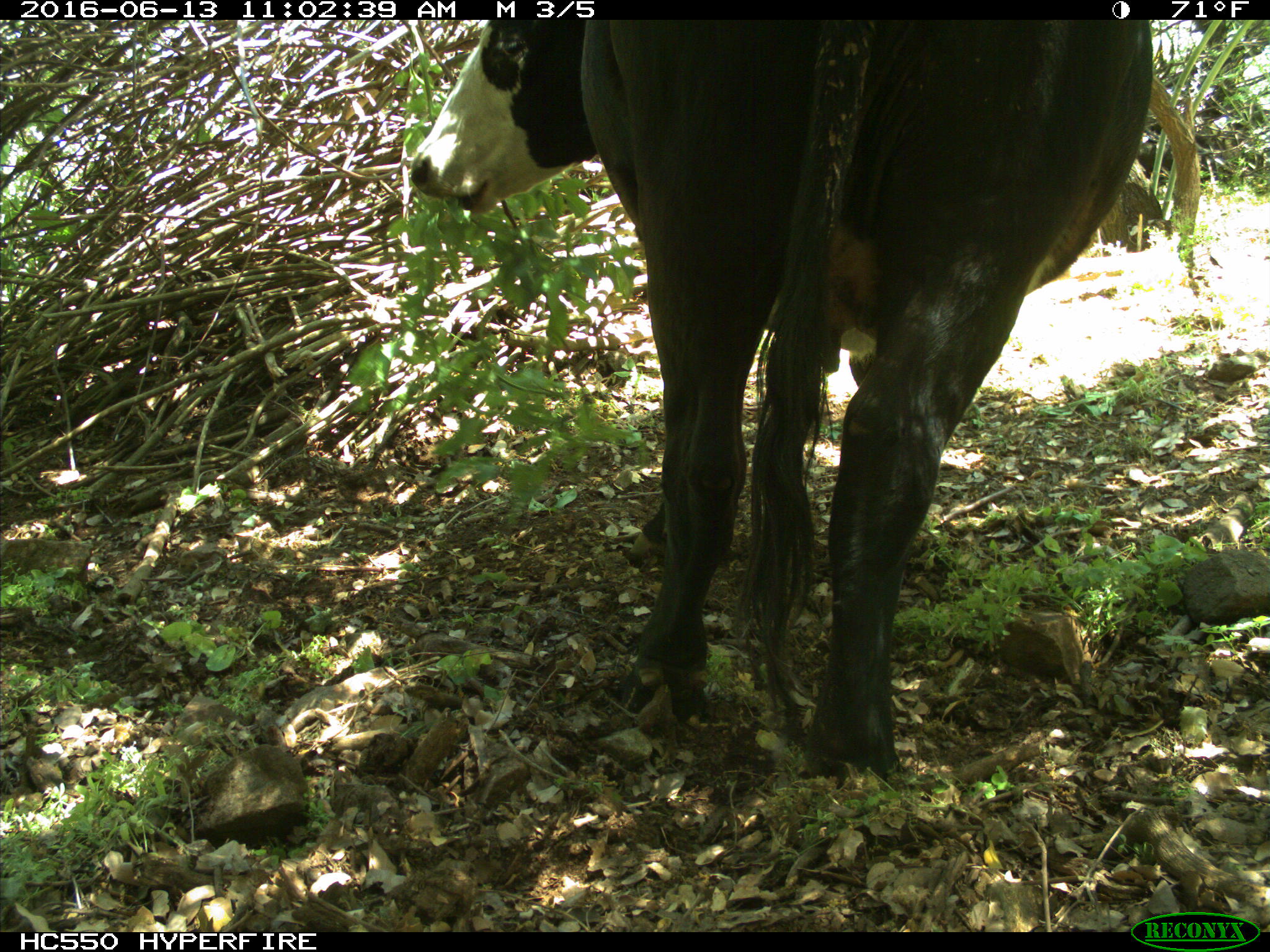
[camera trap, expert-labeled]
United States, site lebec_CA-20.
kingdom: Animalia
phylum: Chordata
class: Mammalia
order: Artiodactyla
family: Bovidae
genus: Bos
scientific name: Bos taurus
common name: domestic cow